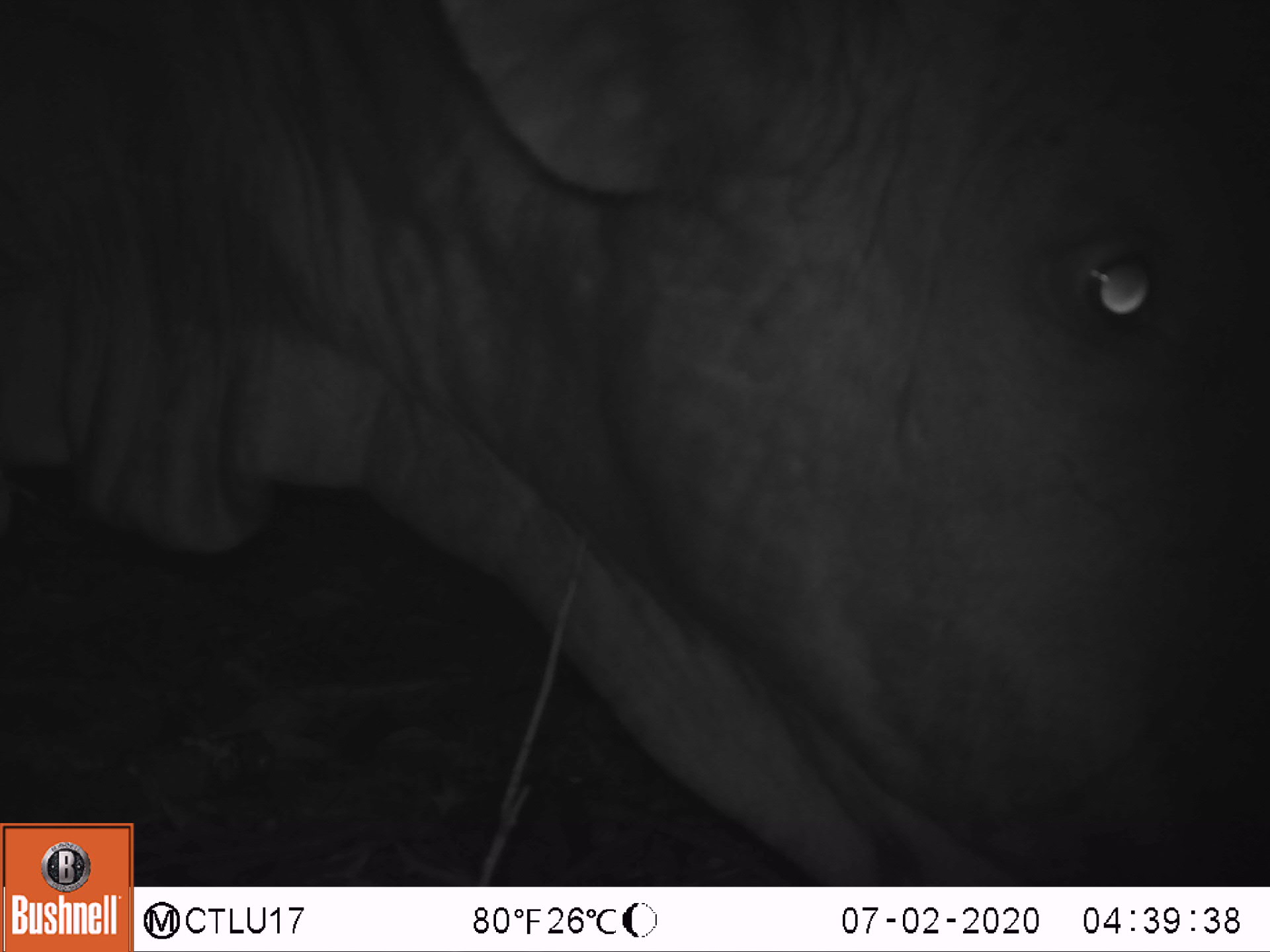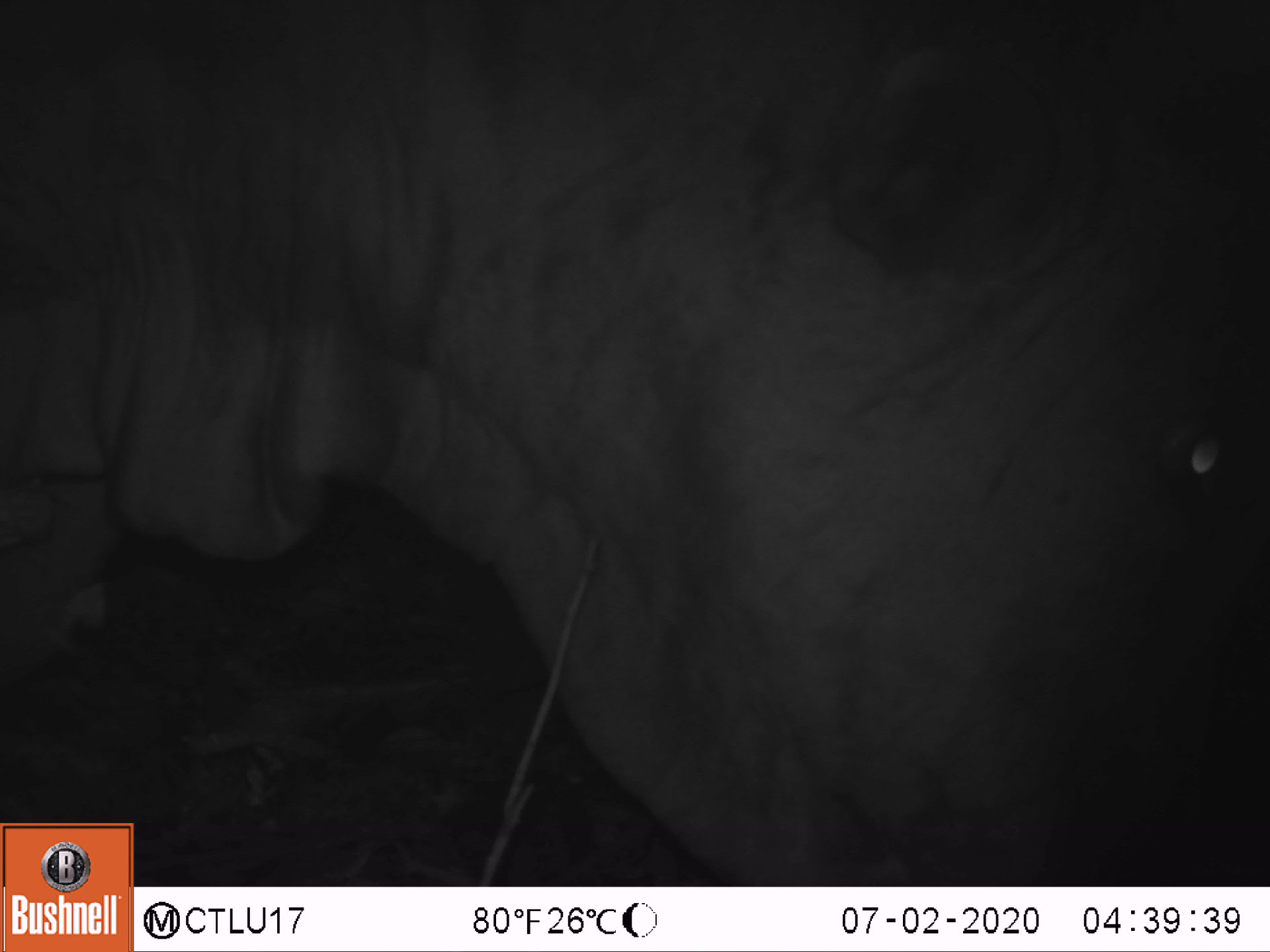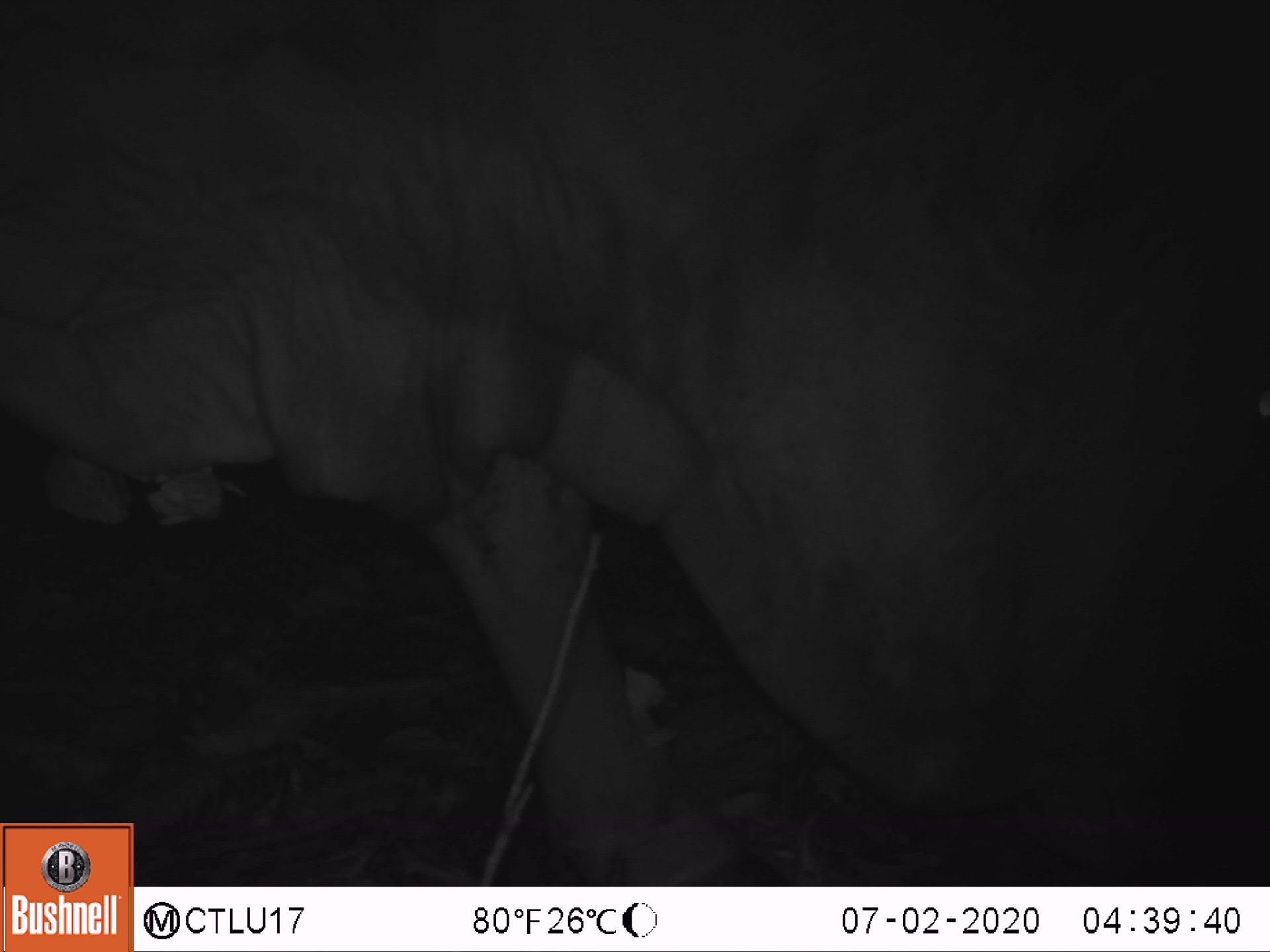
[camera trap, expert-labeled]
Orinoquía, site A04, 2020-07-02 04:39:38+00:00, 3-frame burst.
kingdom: Animalia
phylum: Chordata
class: Mammalia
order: Artiodactyla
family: Bovidae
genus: Bos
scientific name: Bos taurus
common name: cow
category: cattle